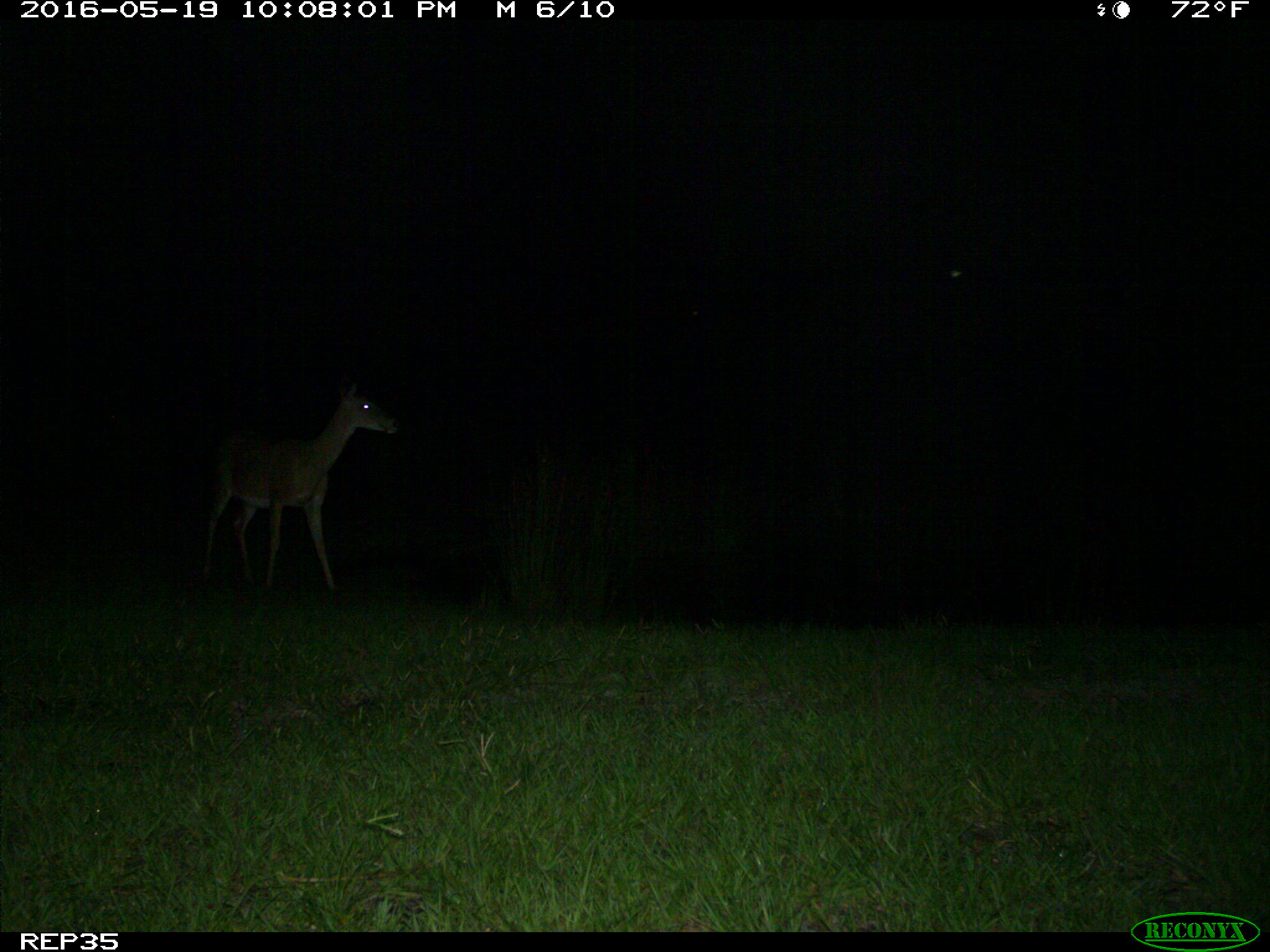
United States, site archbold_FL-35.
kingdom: Animalia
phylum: Chordata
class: Mammalia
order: Artiodactyla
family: Cervidae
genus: Odocoileus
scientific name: Odocoileus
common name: deer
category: unidentified deer